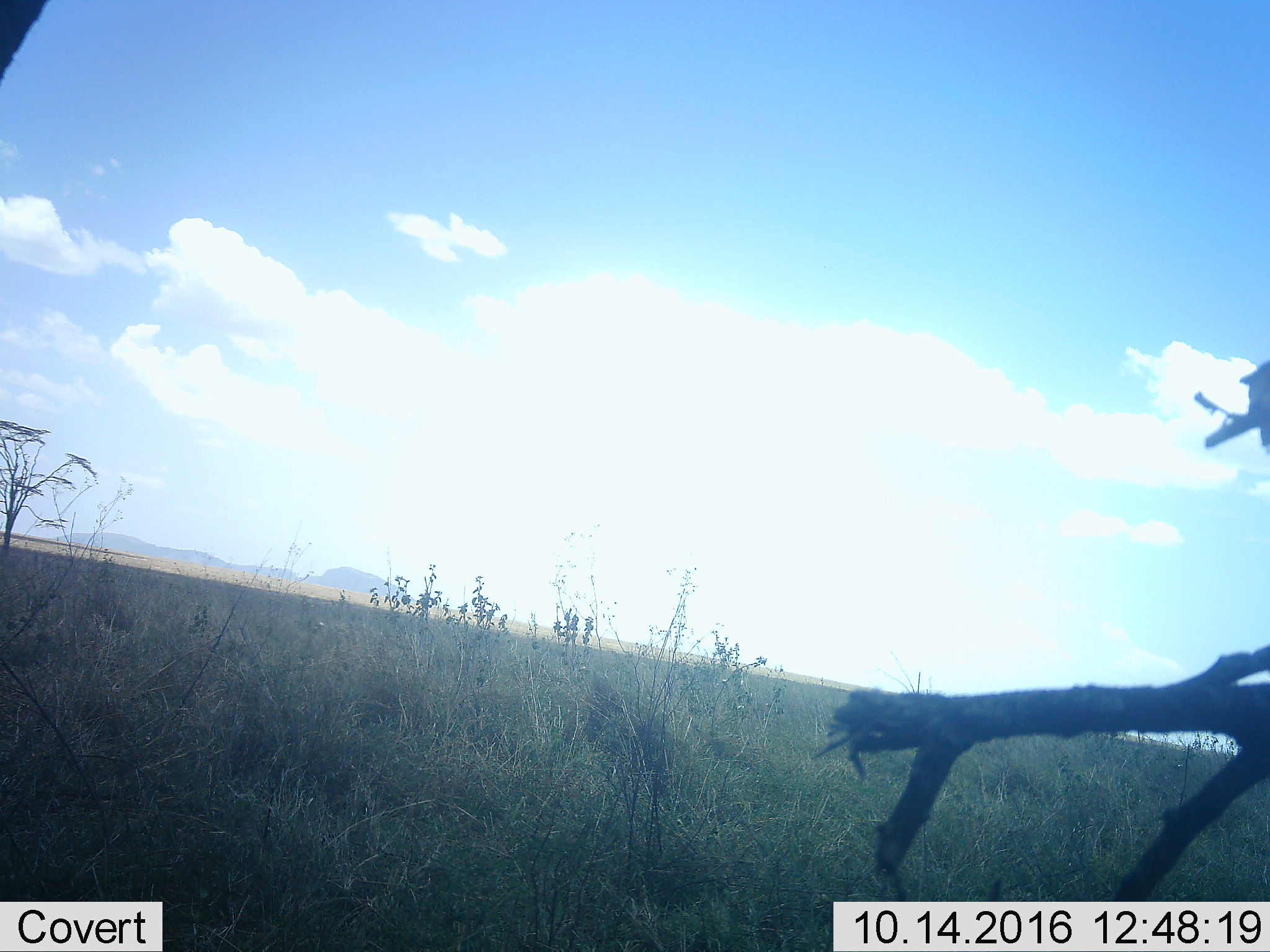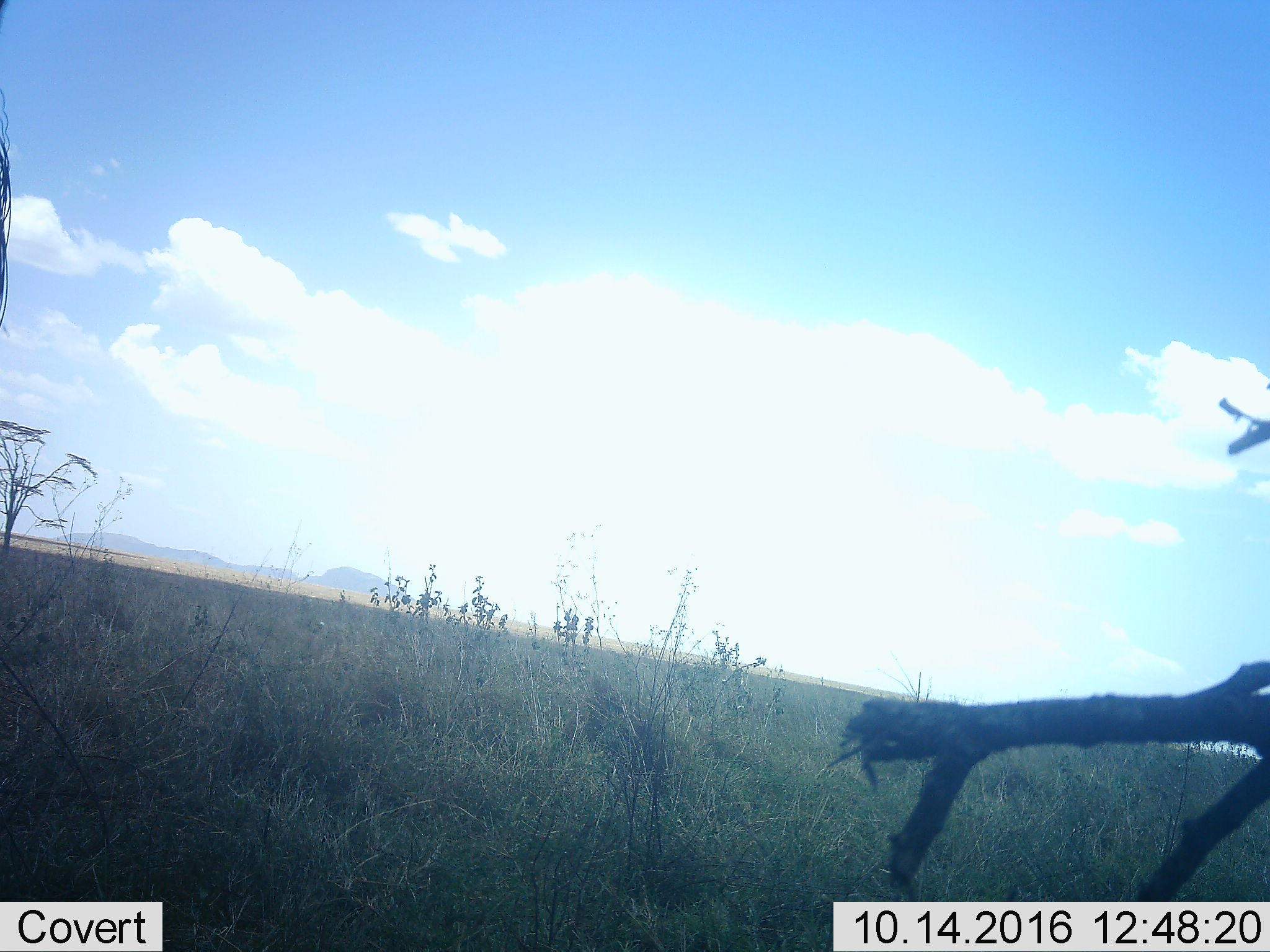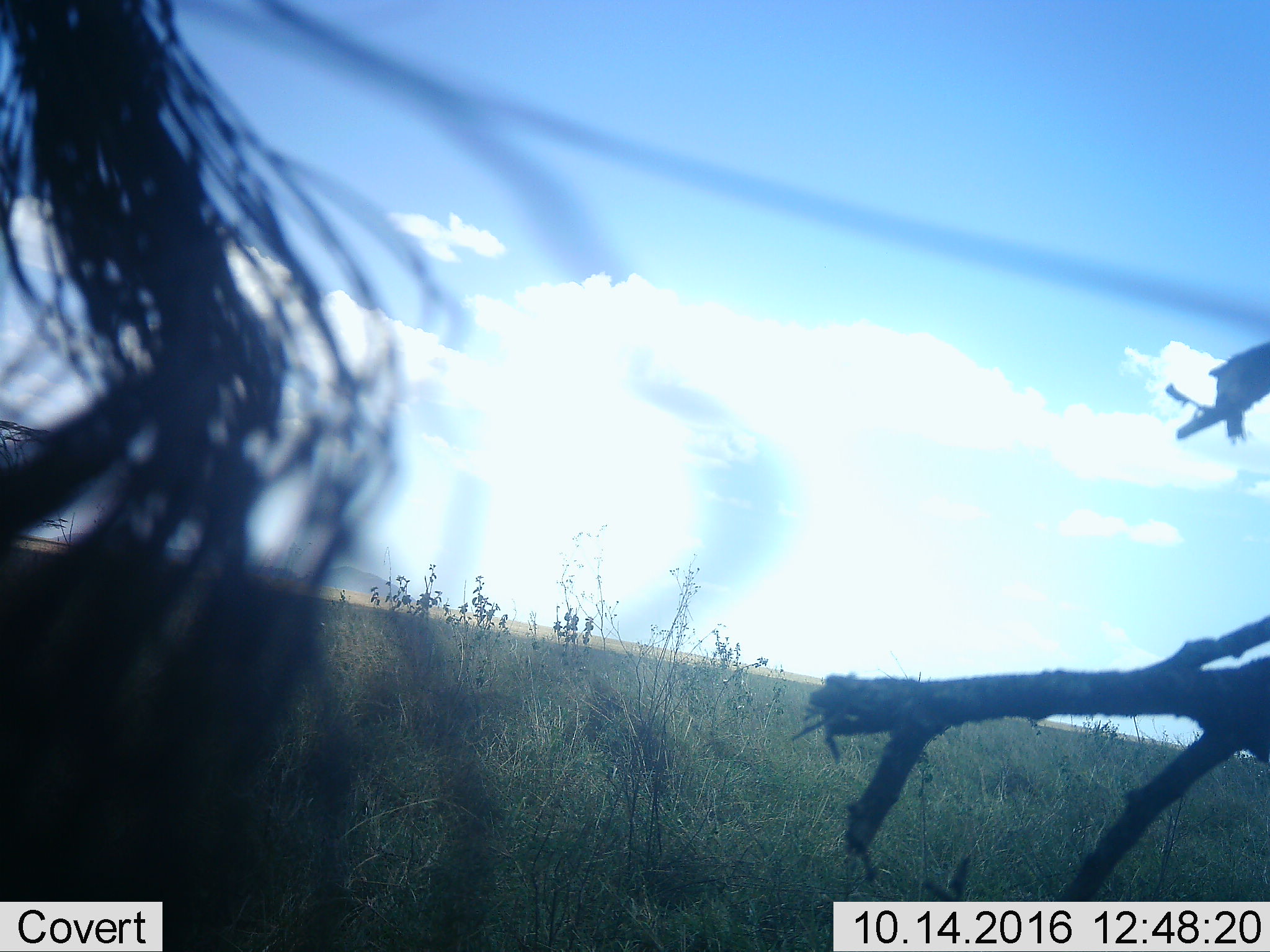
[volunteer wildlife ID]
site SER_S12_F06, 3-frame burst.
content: unidentified animal